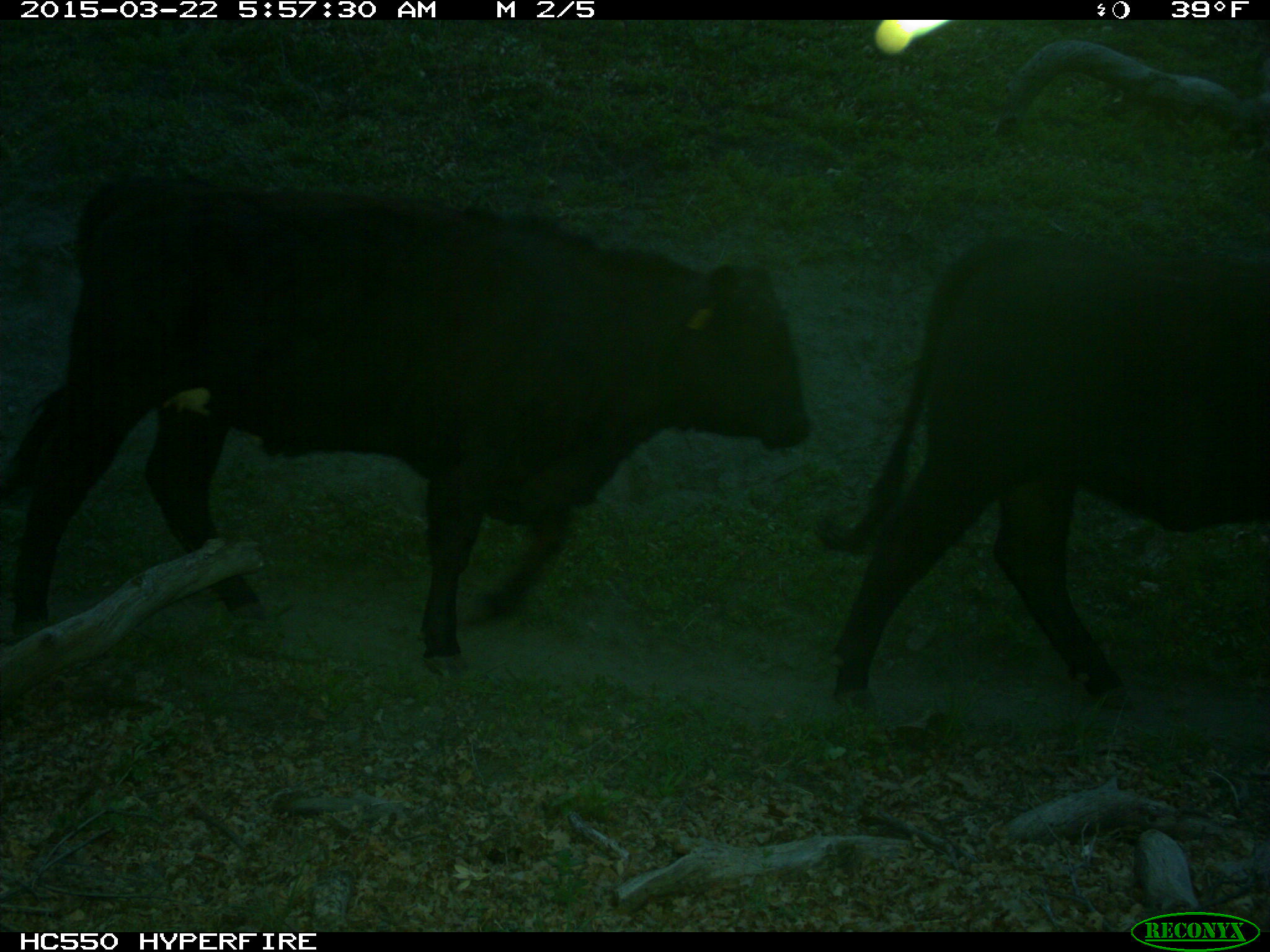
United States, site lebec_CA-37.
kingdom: Animalia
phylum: Chordata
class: Mammalia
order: Artiodactyla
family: Bovidae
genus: Bos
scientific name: Bos taurus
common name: domestic cow